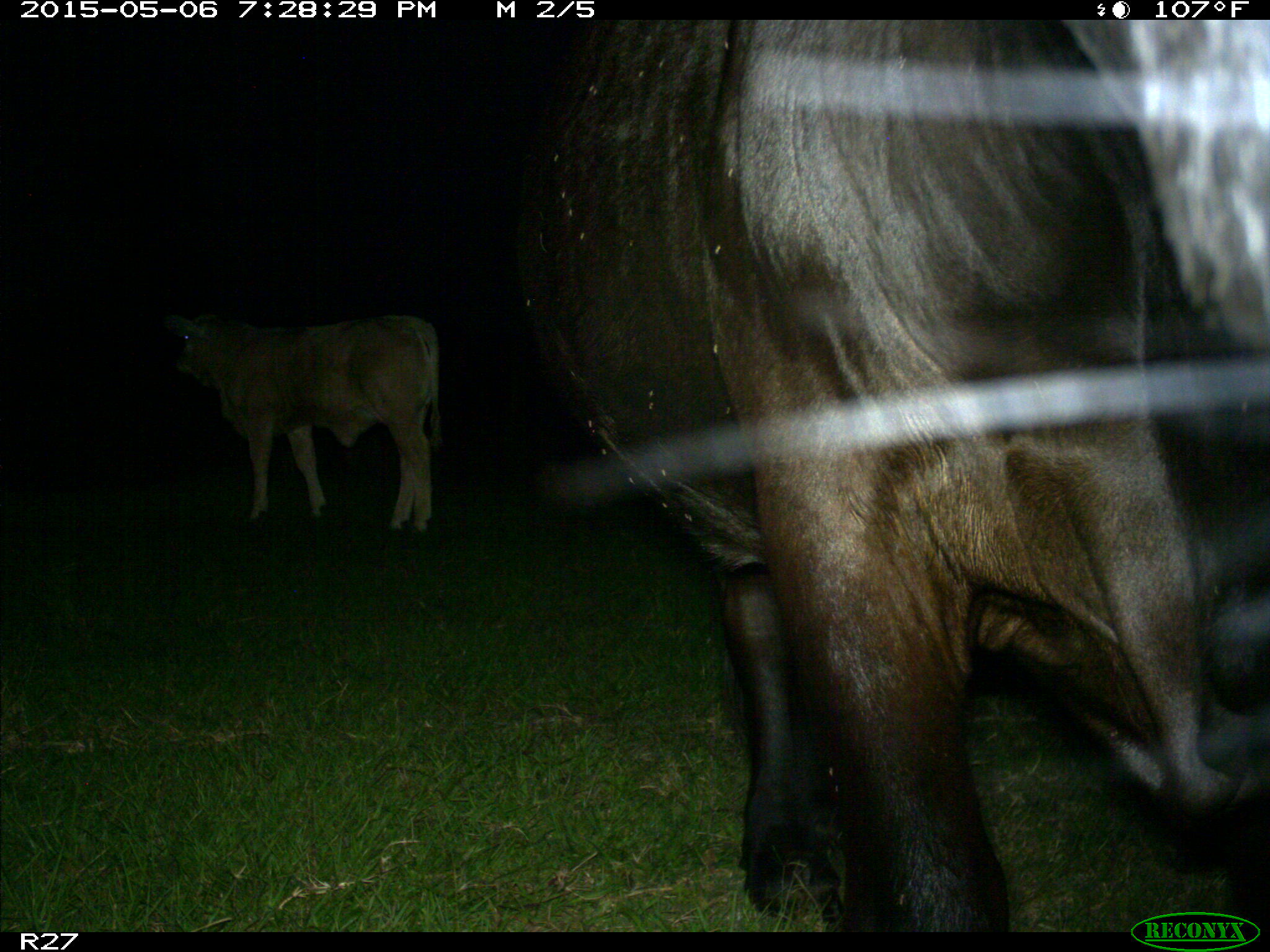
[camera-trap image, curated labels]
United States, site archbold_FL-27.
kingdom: Animalia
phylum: Chordata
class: Mammalia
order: Artiodactyla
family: Bovidae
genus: Bos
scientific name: Bos taurus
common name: domestic cow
Bos taurus (domestic cow).